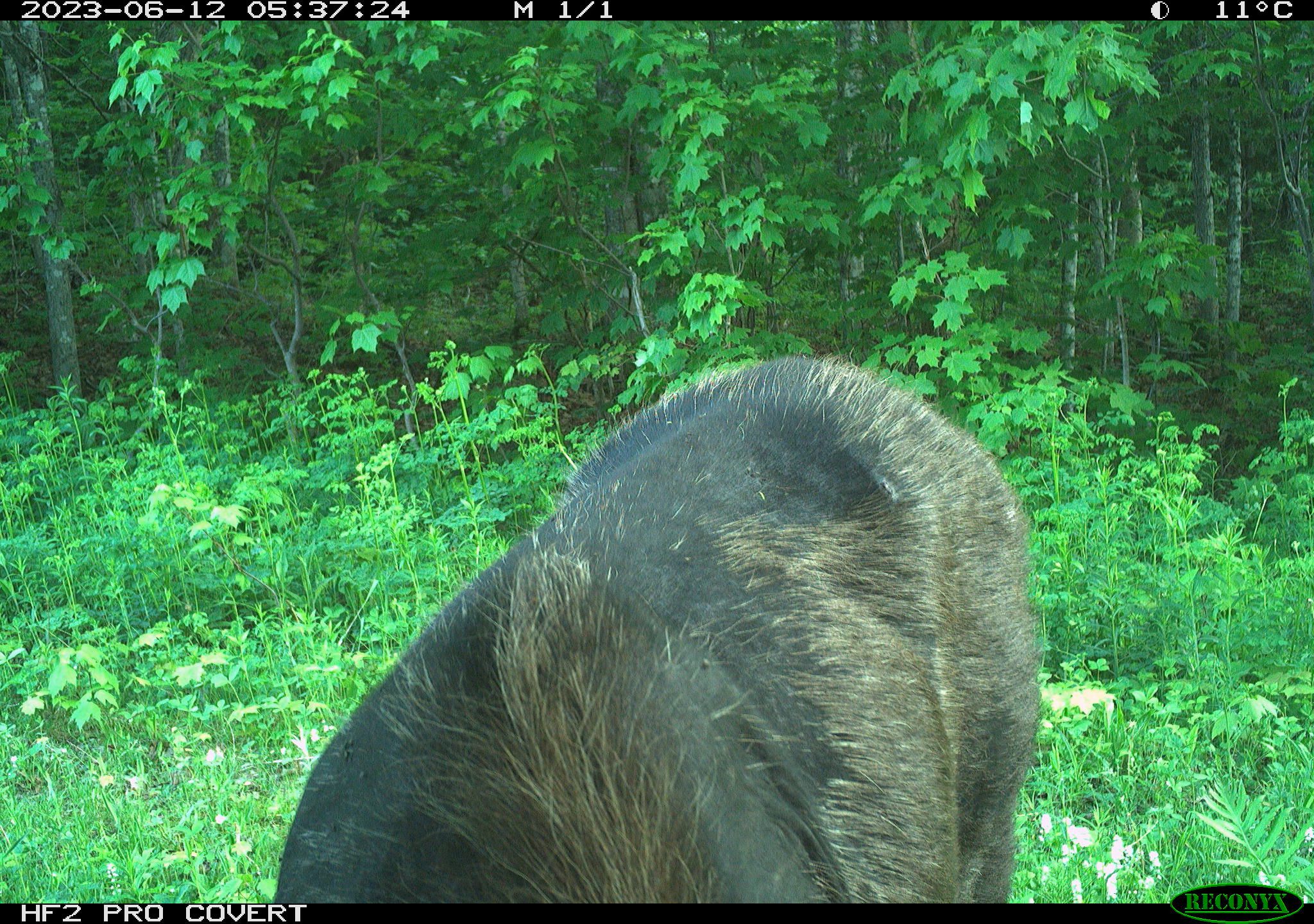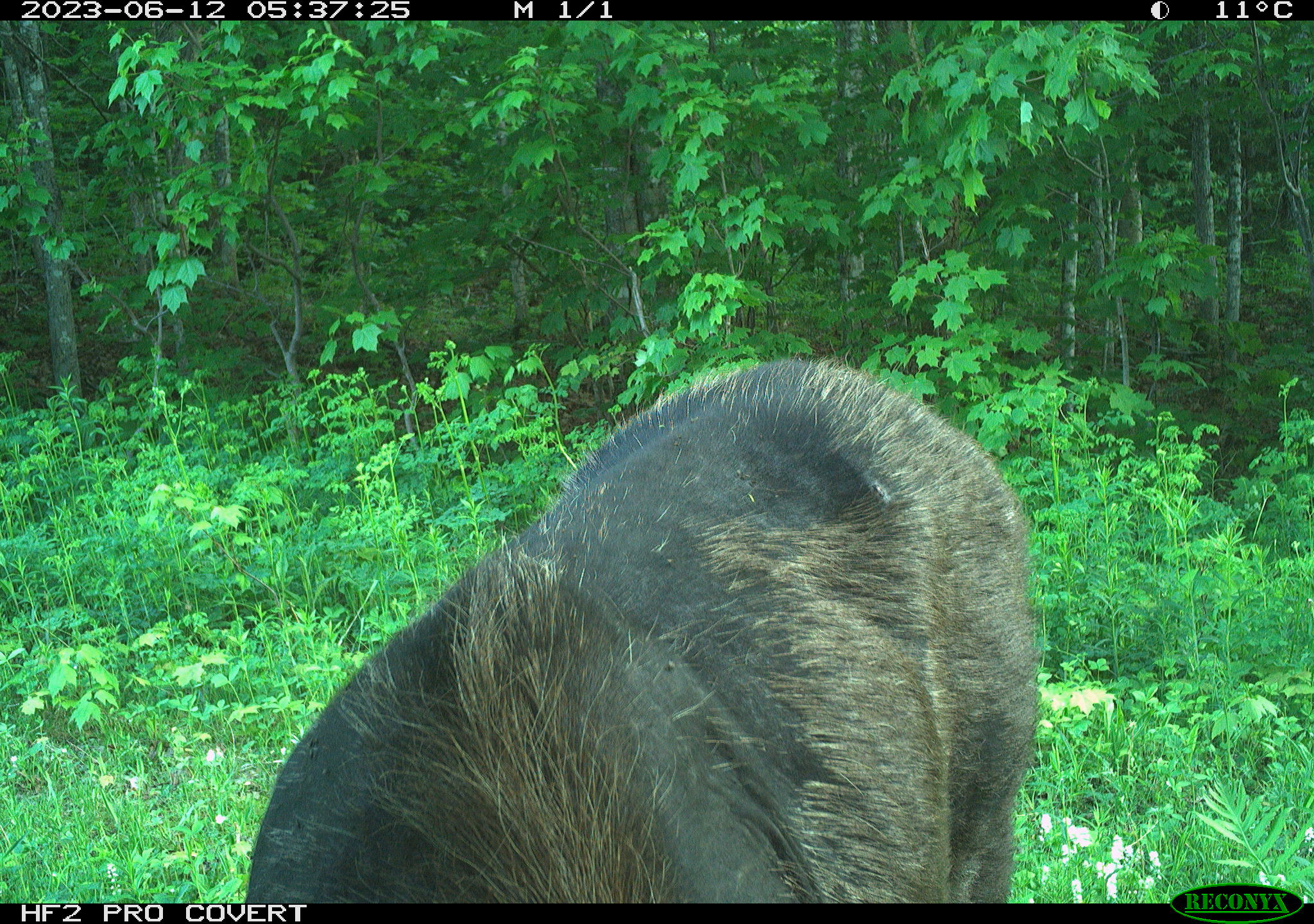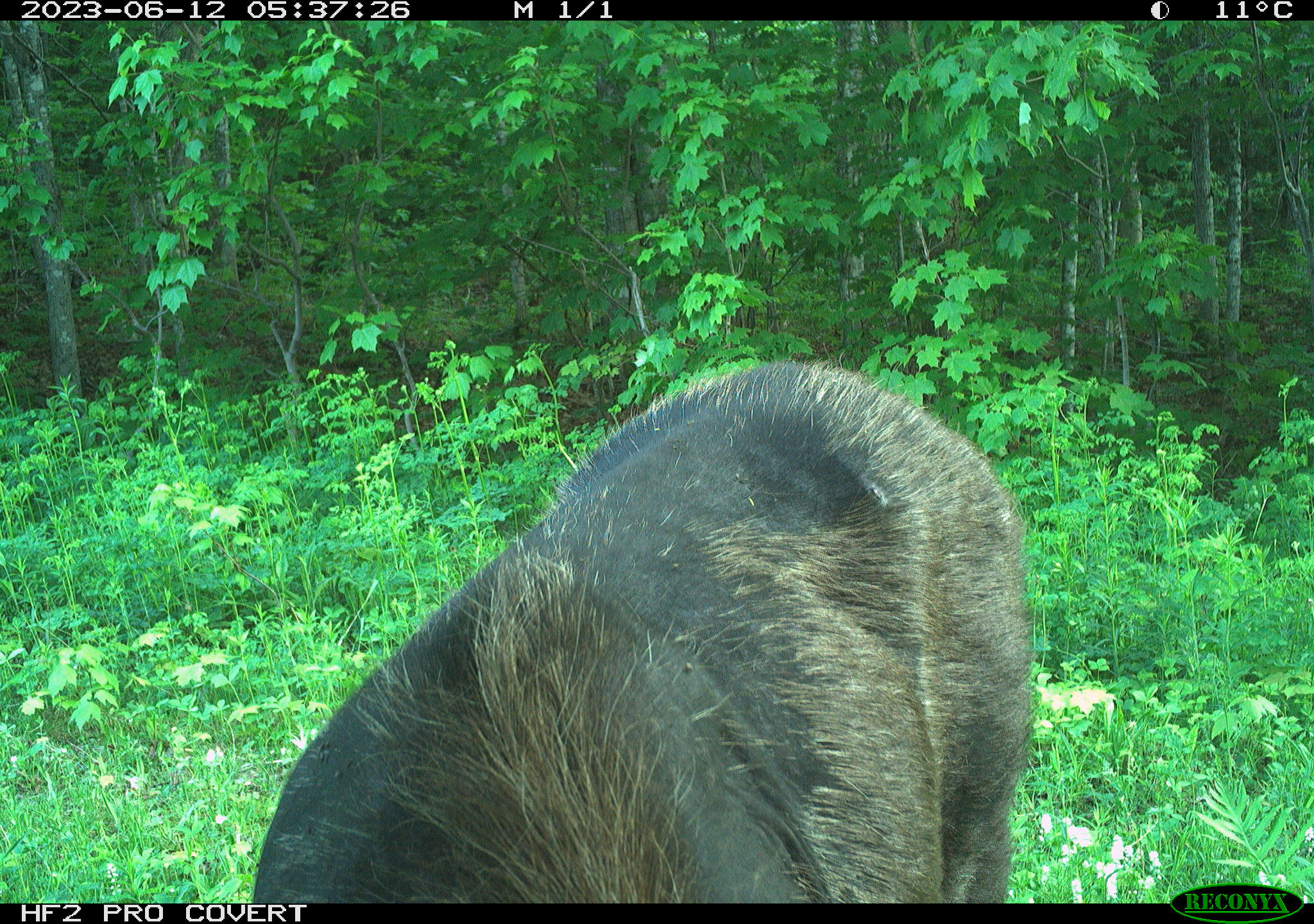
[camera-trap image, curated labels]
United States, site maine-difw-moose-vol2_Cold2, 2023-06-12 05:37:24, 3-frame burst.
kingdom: Animalia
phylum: Chordata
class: Mammalia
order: Artiodactyla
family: Cervidae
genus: Alces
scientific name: Alces alces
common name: moose